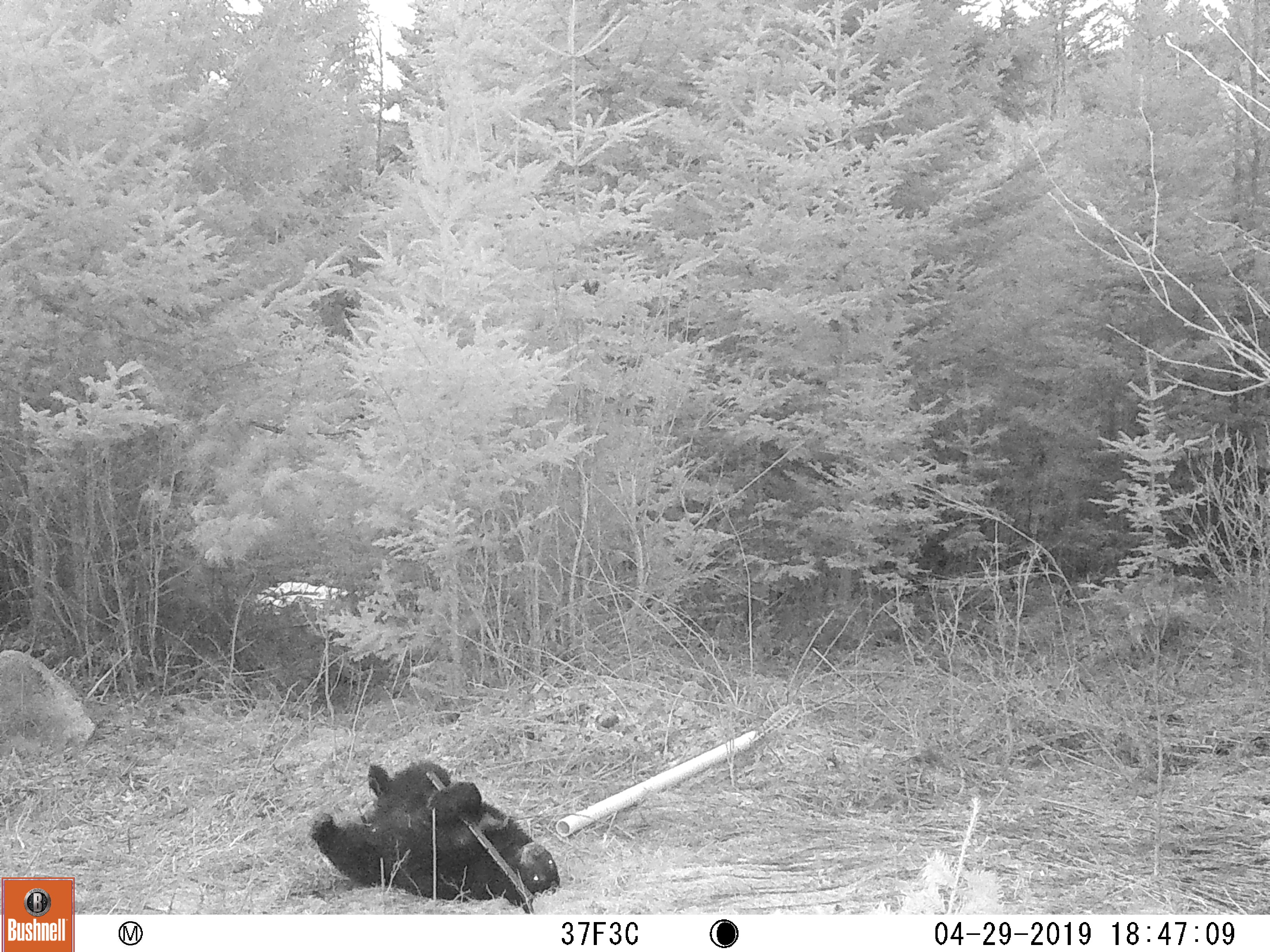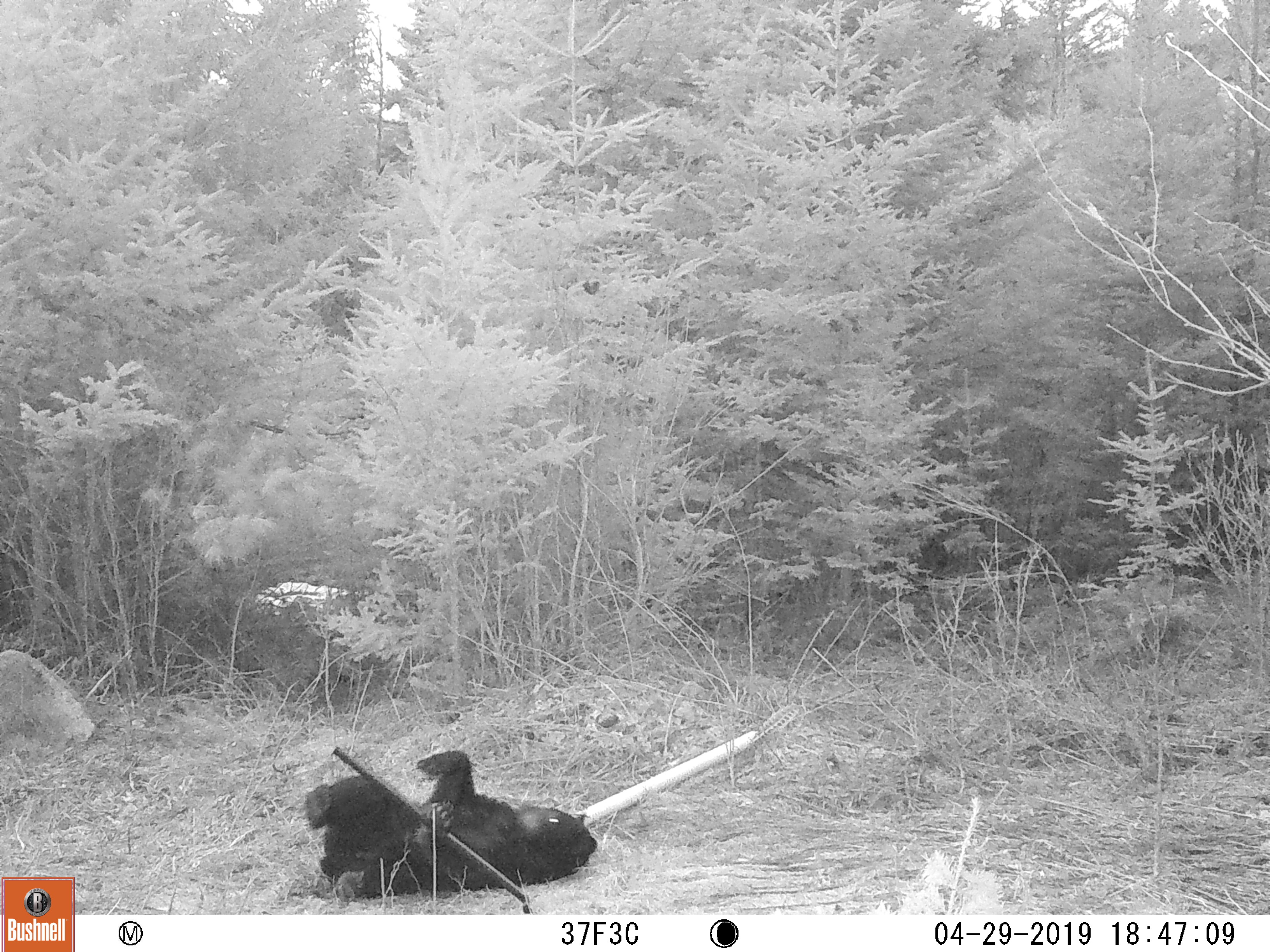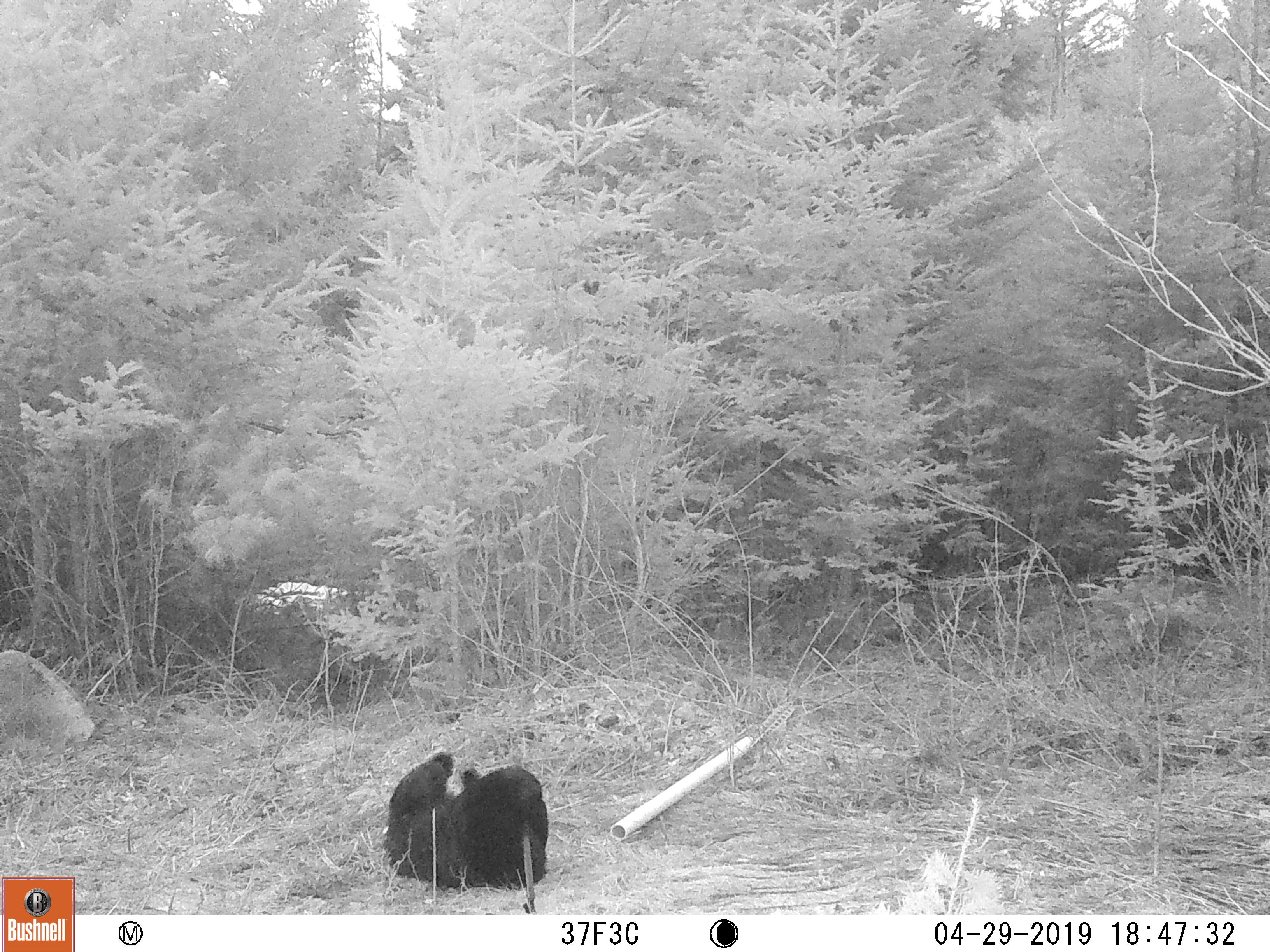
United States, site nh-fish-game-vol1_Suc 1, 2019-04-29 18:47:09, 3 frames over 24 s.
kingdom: Animalia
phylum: Chordata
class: Mammalia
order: Carnivora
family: Ursidae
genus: Ursus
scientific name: Ursus americanus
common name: black bear